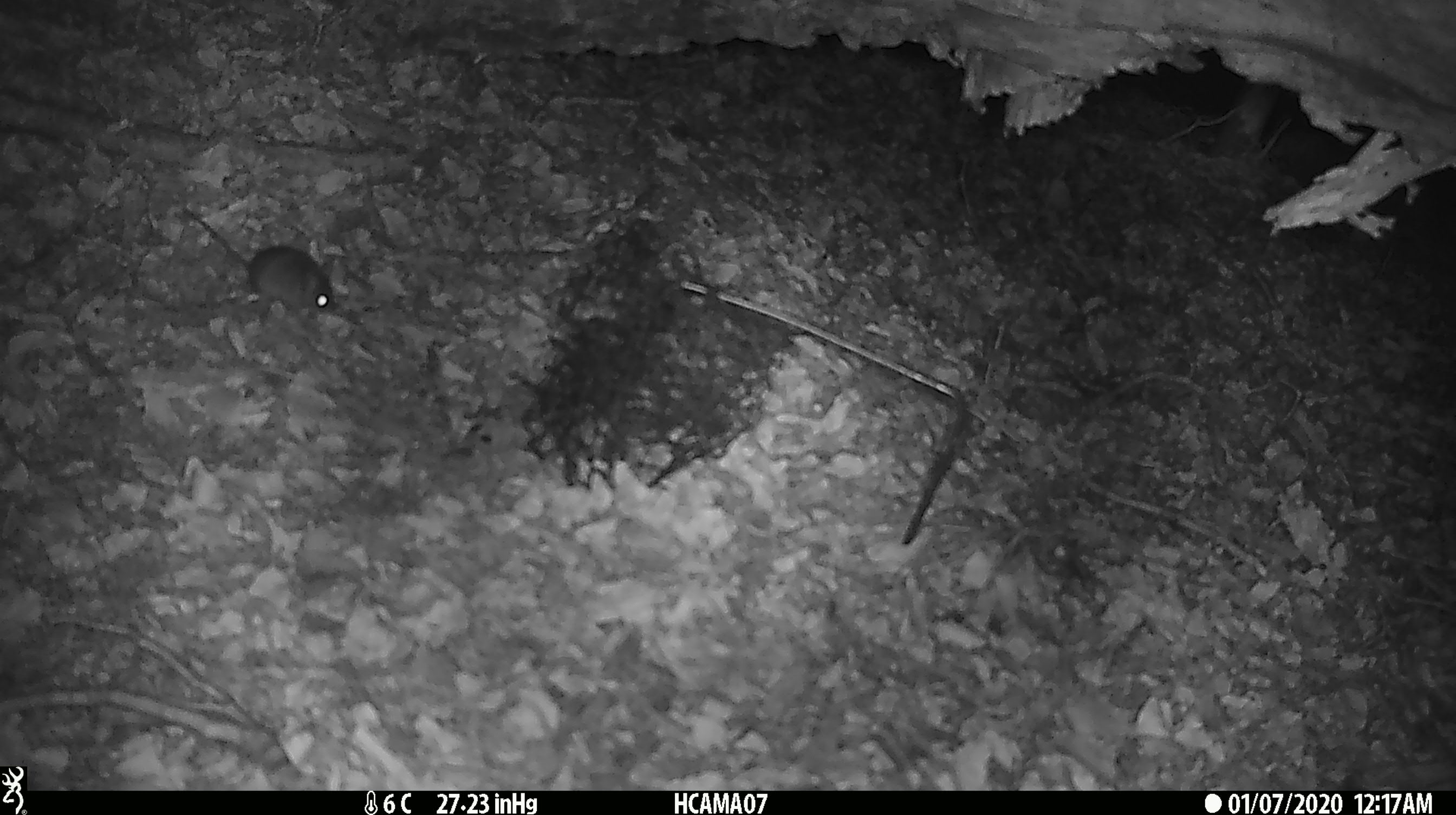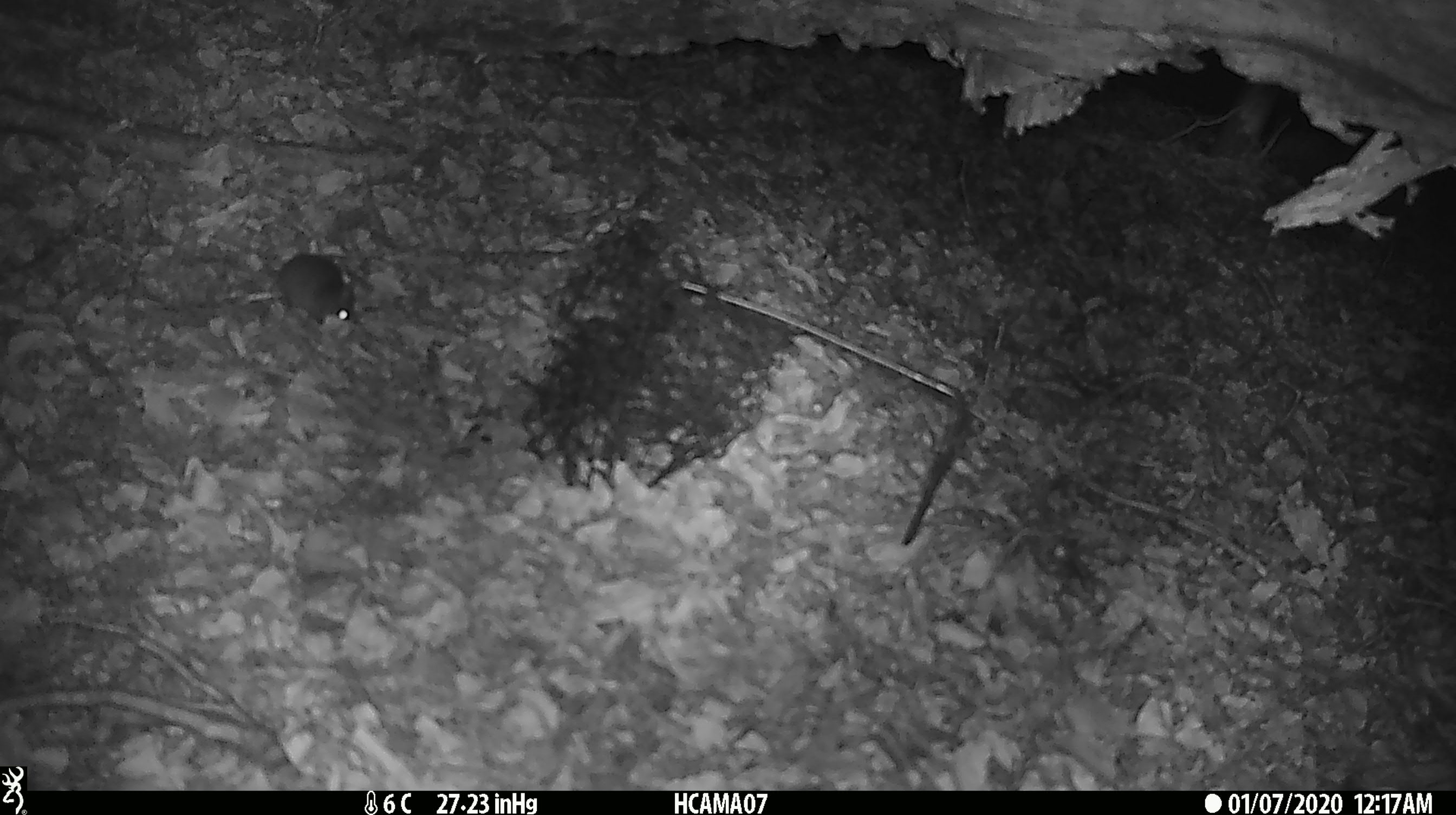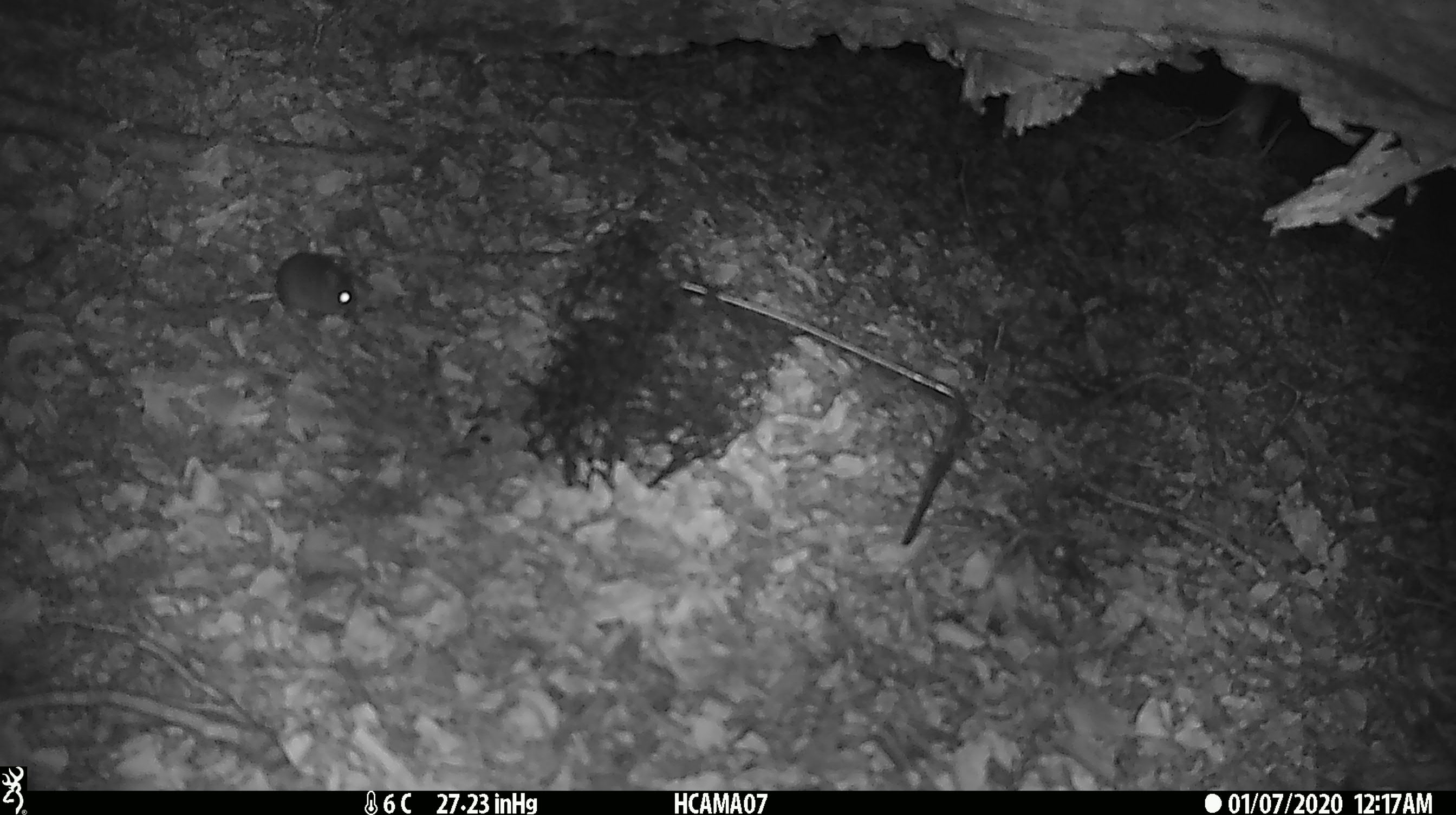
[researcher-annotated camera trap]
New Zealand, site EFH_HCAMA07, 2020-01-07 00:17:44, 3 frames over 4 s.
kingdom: Animalia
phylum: Chordata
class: Mammalia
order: Rodentia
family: Muridae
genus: Mus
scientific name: Mus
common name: mouse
Mouse (Mus).